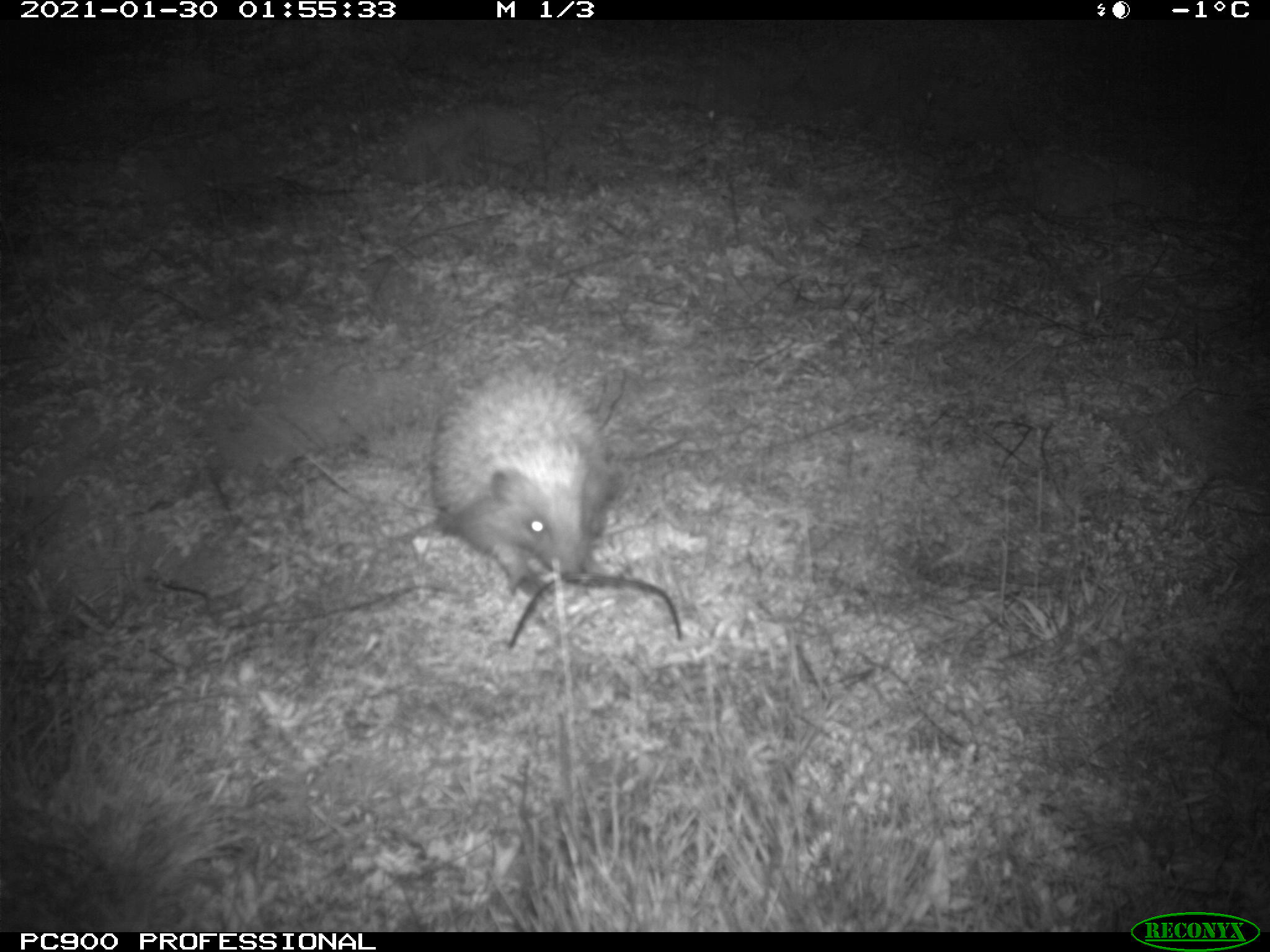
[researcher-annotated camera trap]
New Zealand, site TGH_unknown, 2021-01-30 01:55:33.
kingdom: Animalia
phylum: Chordata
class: Mammalia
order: Eulipotyphla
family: Erinaceidae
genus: Erinaceus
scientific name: Erinaceus europaeus europaeus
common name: european hedgehog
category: hedgehog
Hedgehog (european hedgehog) (Erinaceus europaeus europaeus).